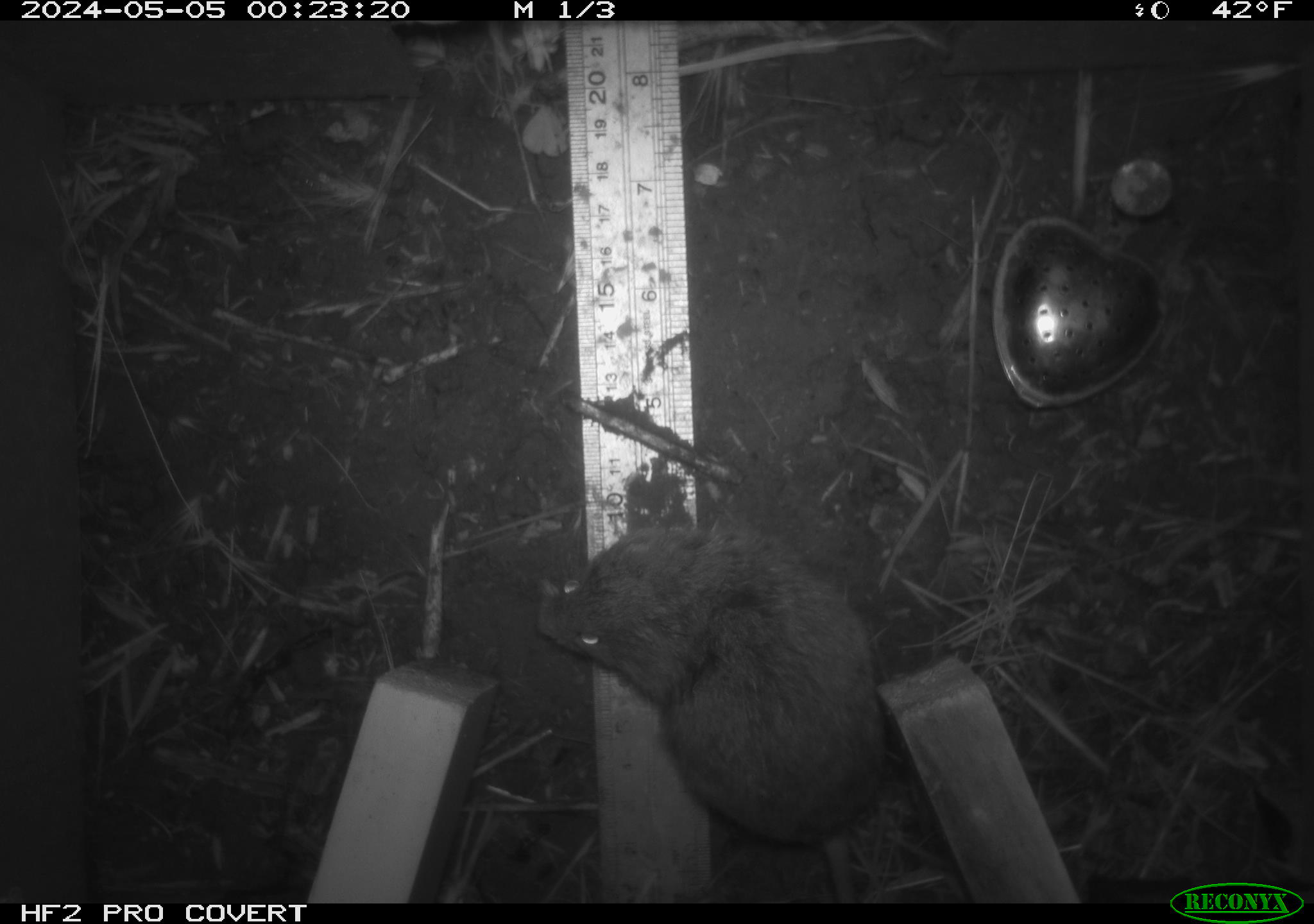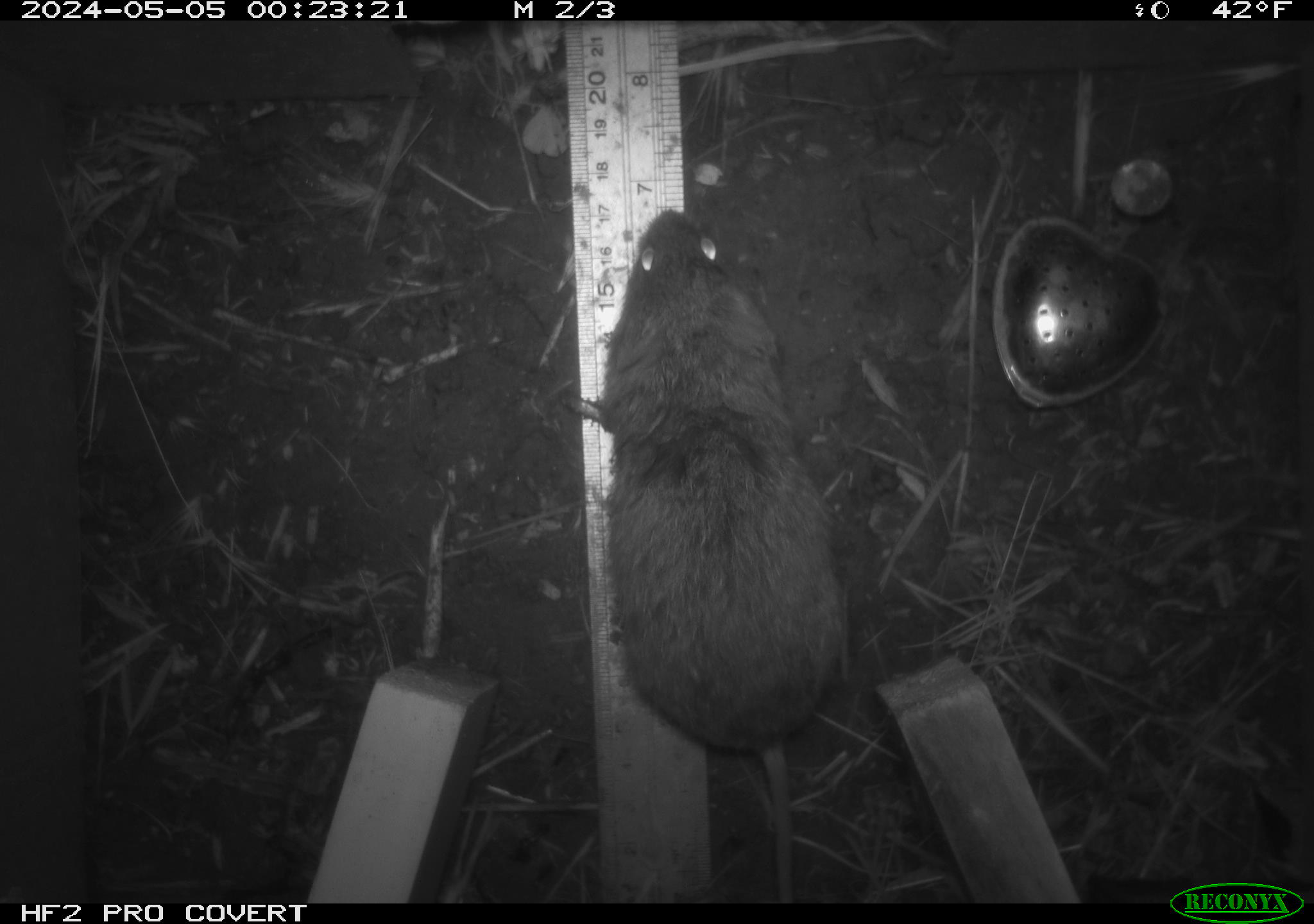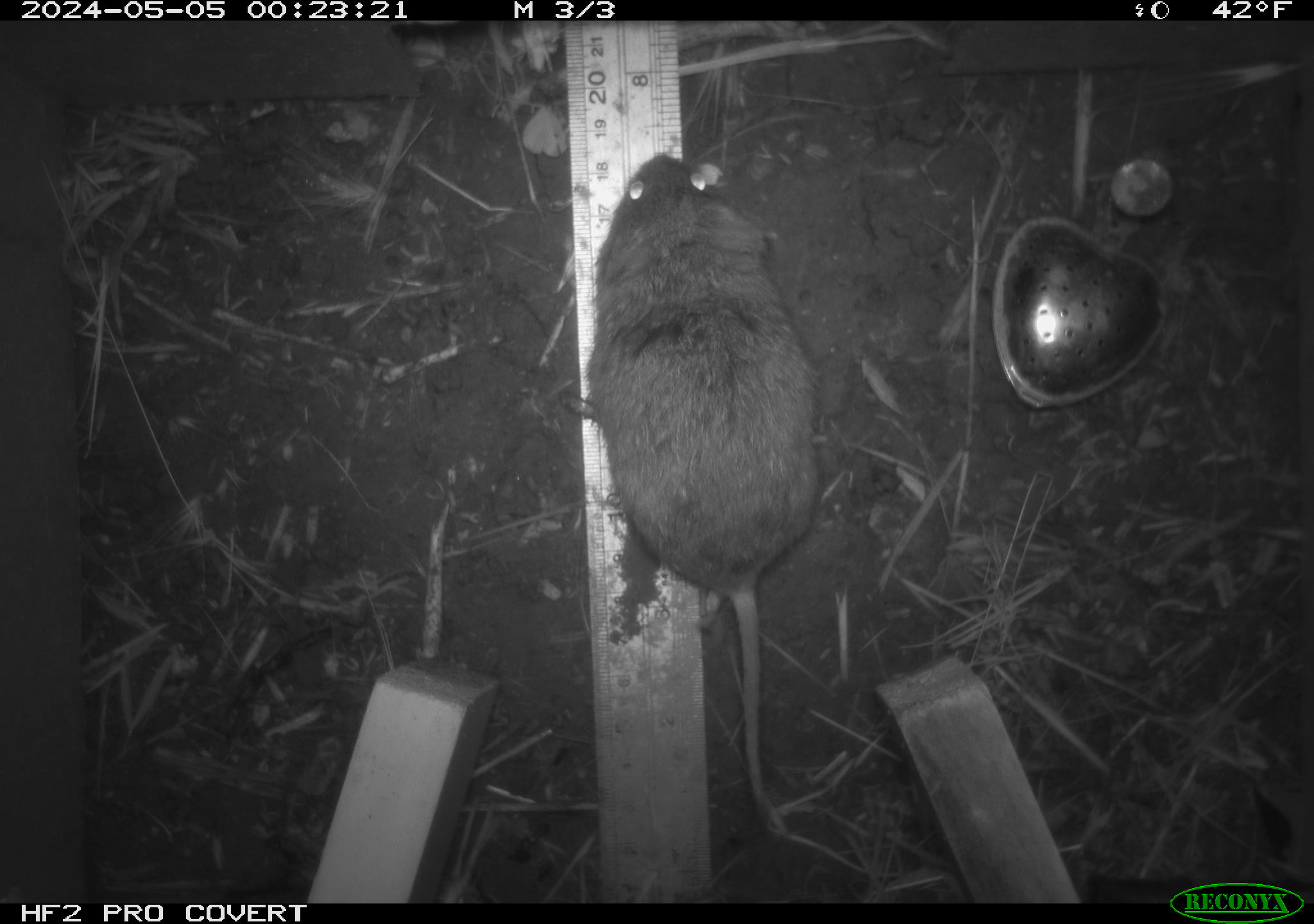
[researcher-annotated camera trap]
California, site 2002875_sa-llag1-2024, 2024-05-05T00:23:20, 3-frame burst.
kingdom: Animalia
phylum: Chordata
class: Mammalia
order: Rodentia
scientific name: Rodentia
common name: mouse species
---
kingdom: Animalia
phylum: Chordata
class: Mammalia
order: Rodentia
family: Cricetidae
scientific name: Arvicolinae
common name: voles, lemmings, and muskrats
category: arvicolinae subfamily